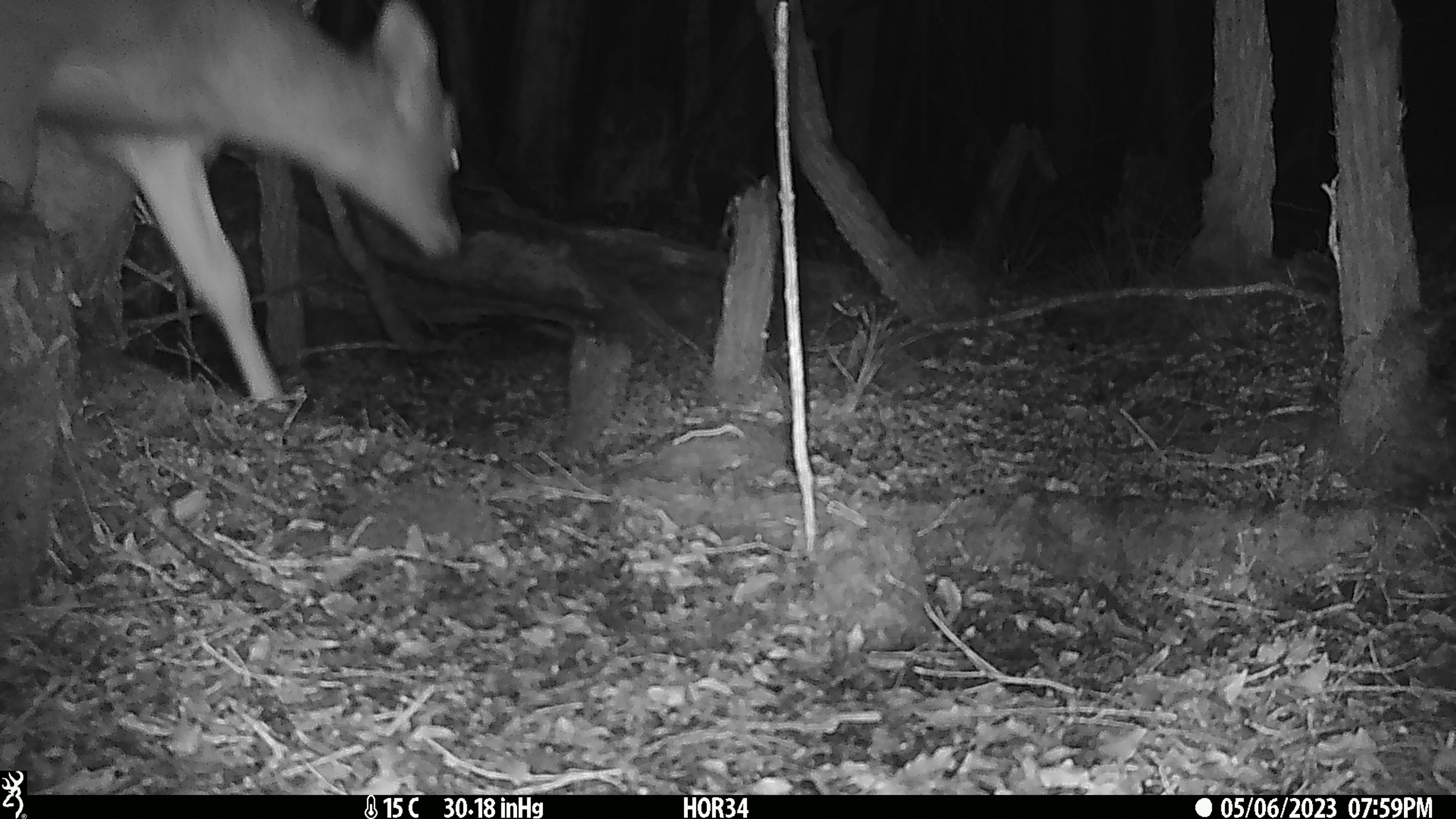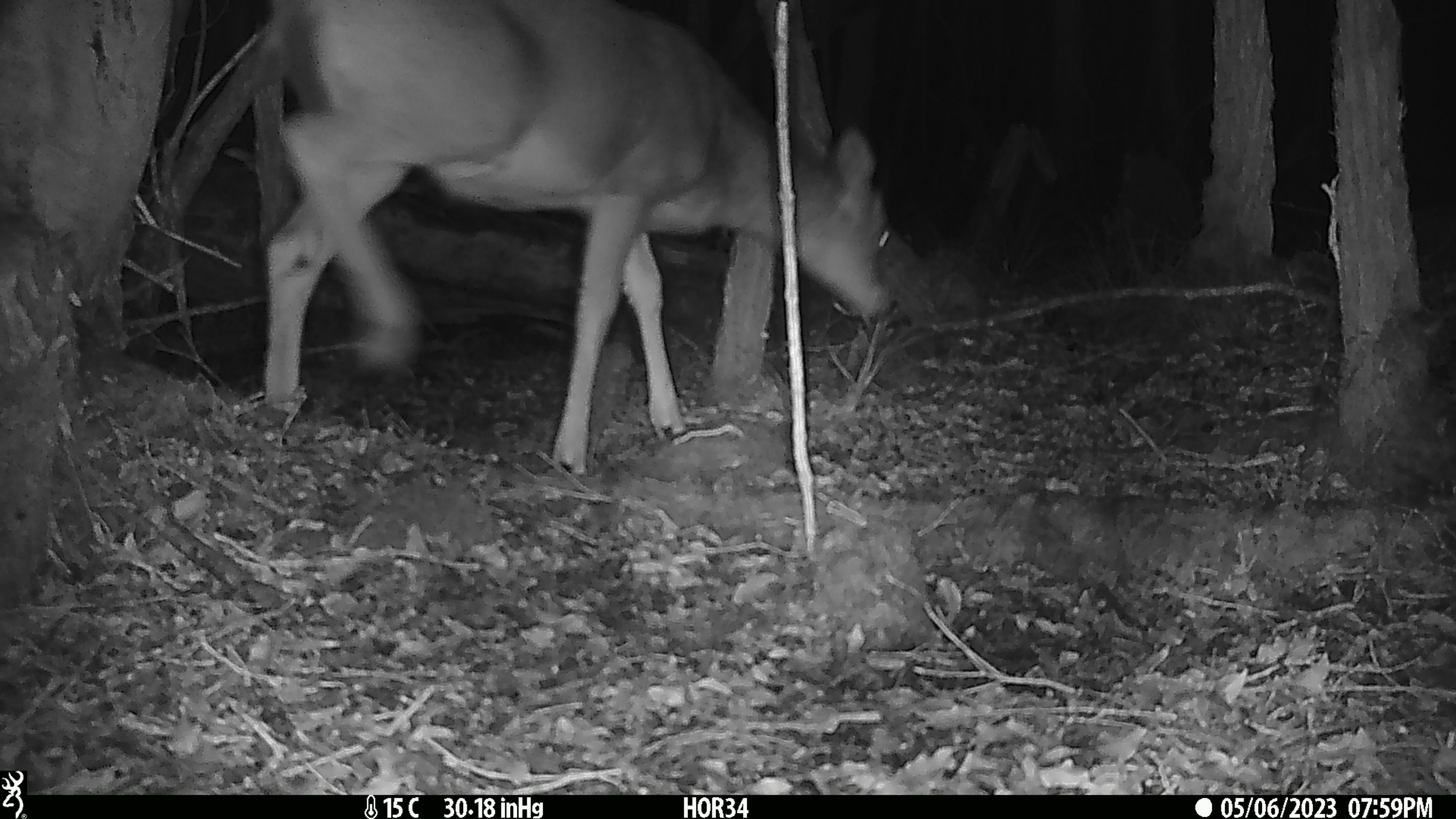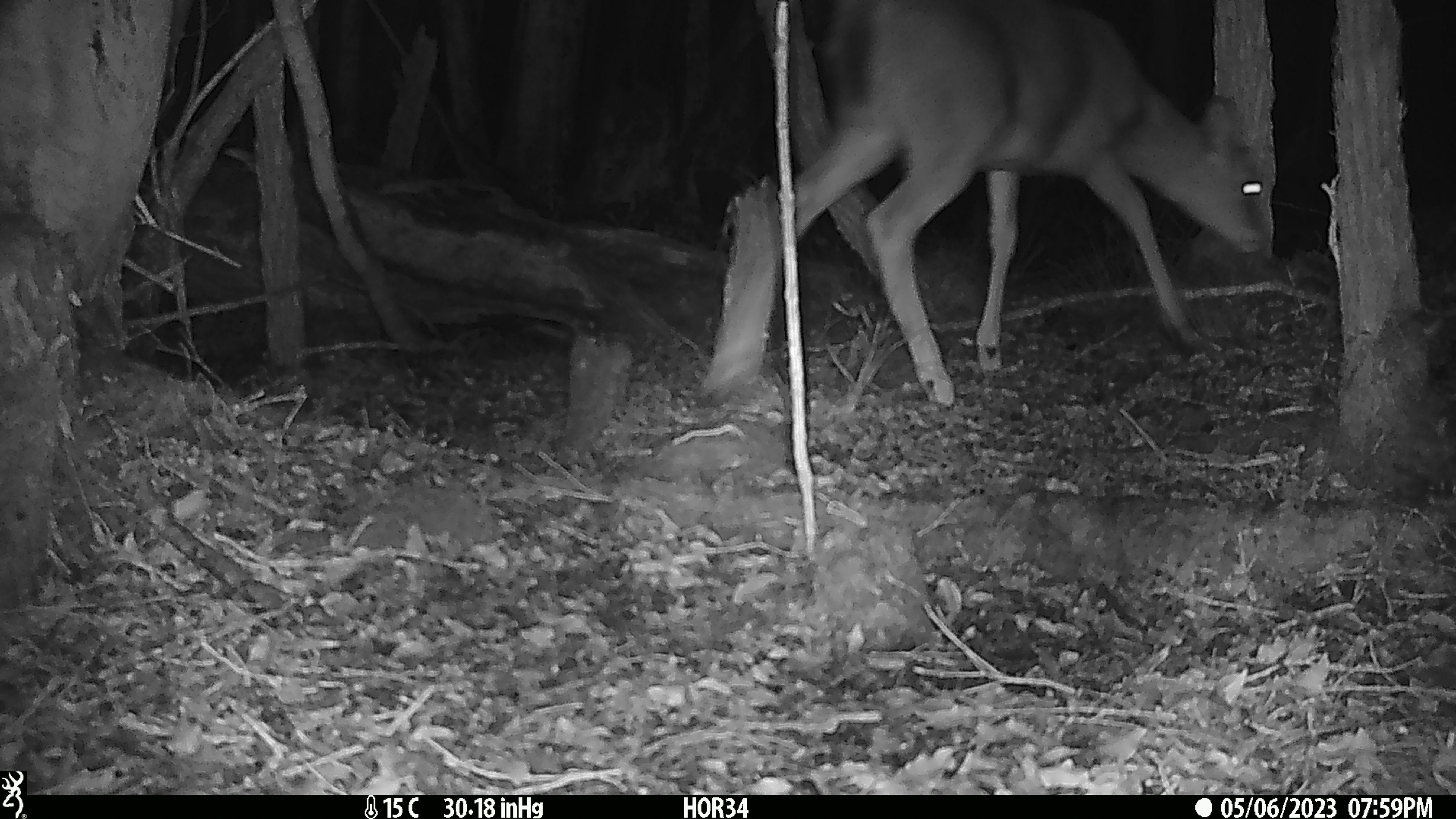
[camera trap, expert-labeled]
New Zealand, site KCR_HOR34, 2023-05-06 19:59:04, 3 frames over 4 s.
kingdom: Animalia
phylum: Chordata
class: Mammalia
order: Artiodactyla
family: Cervidae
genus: Odocoileus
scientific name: Odocoileus virginianus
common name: white-tailed deer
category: white tailed deer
White tailed deer (white-tailed deer) (Odocoileus virginianus).